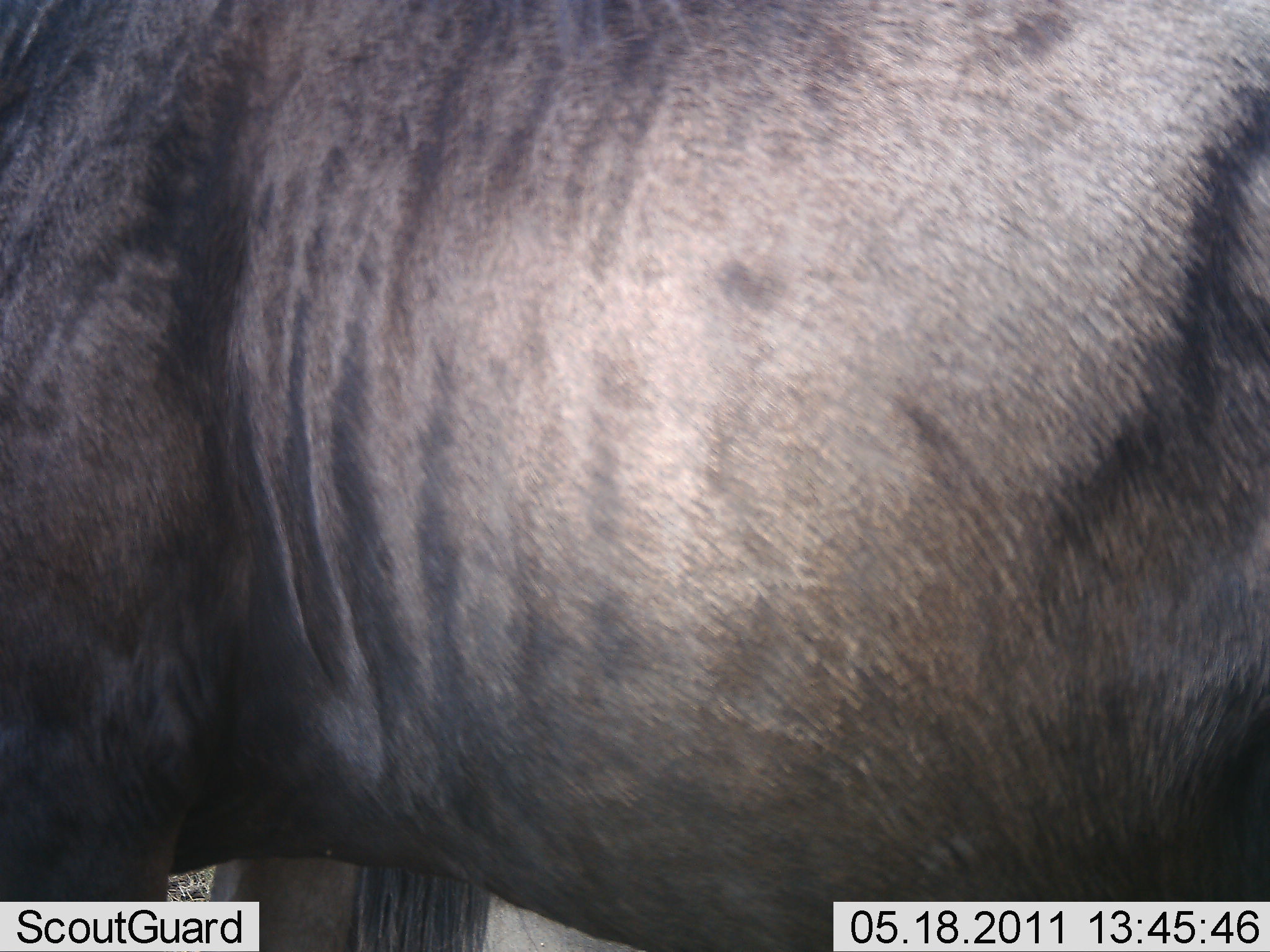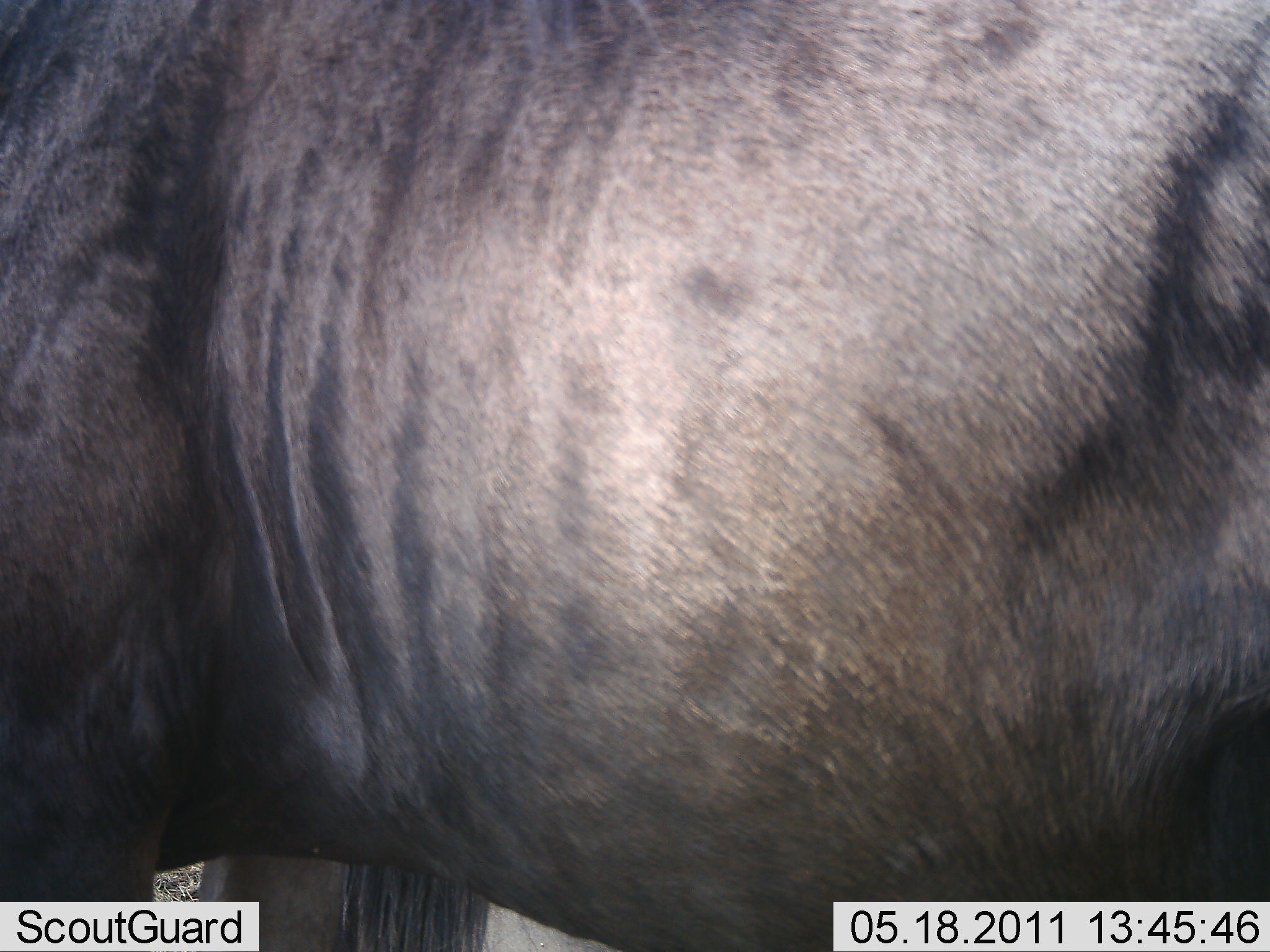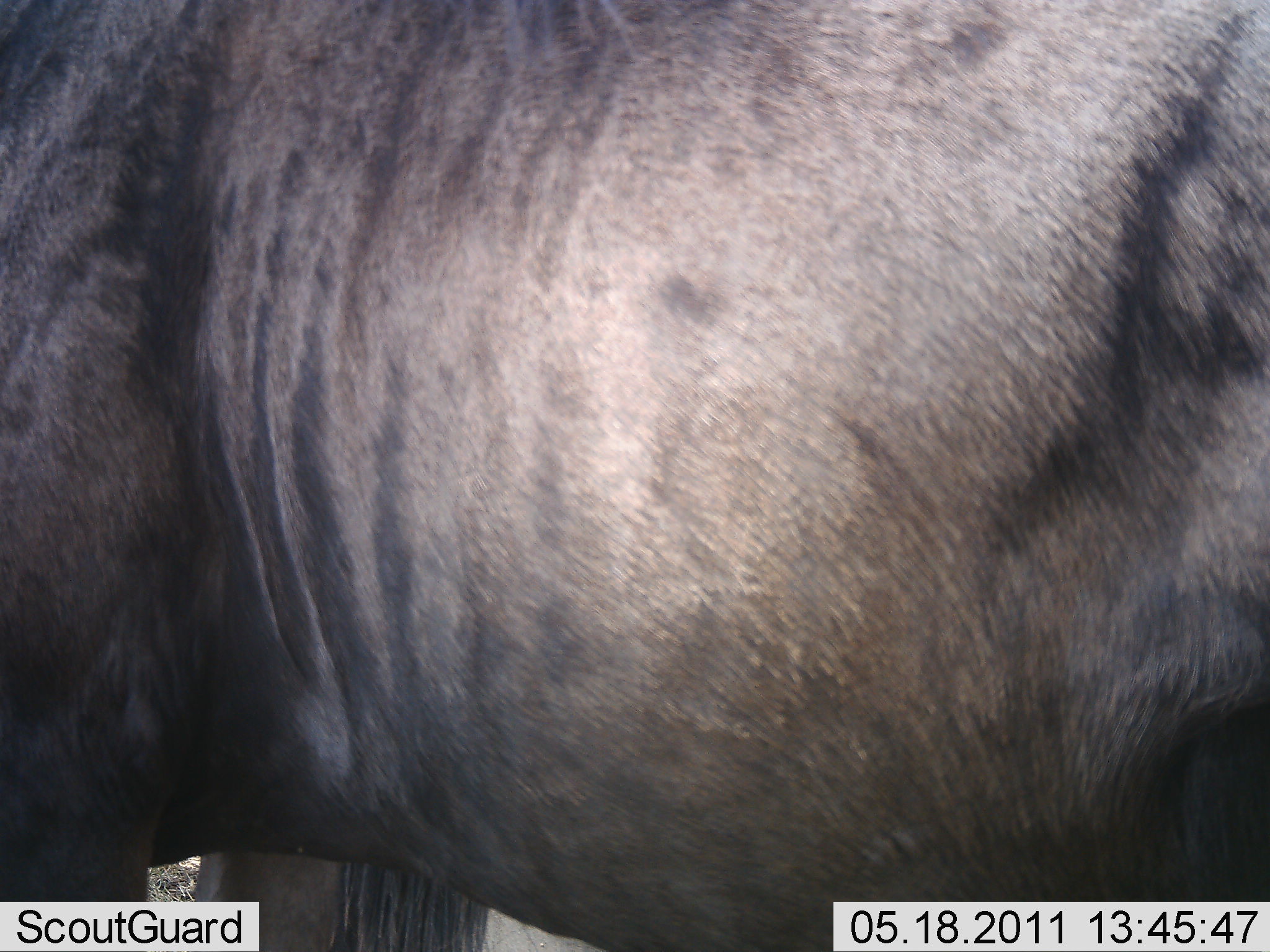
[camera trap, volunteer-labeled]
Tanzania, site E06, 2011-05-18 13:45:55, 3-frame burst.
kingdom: Animalia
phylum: Chordata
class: Mammalia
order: Artiodactyla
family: Bovidae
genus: Connochaetes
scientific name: Connochaetes taurinus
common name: blue wildebeest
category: wildebeest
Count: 1.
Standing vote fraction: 90%.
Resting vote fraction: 0%.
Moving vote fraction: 0%.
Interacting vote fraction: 0%.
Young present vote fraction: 0%.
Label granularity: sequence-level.